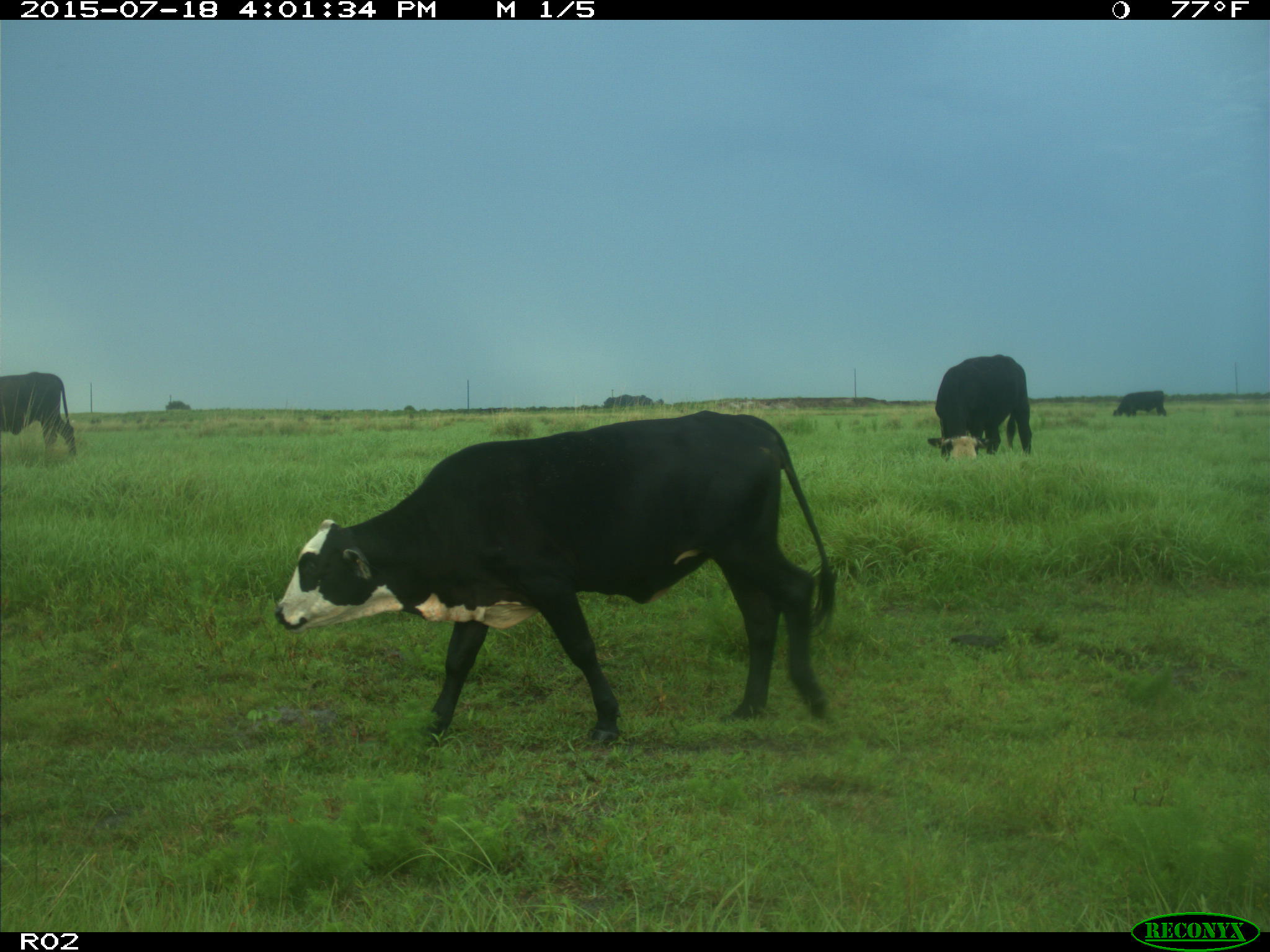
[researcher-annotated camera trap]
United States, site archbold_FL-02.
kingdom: Animalia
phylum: Chordata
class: Mammalia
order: Artiodactyla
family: Bovidae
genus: Bos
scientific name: Bos taurus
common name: domestic cow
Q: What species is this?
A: Bos taurus (domestic cow).